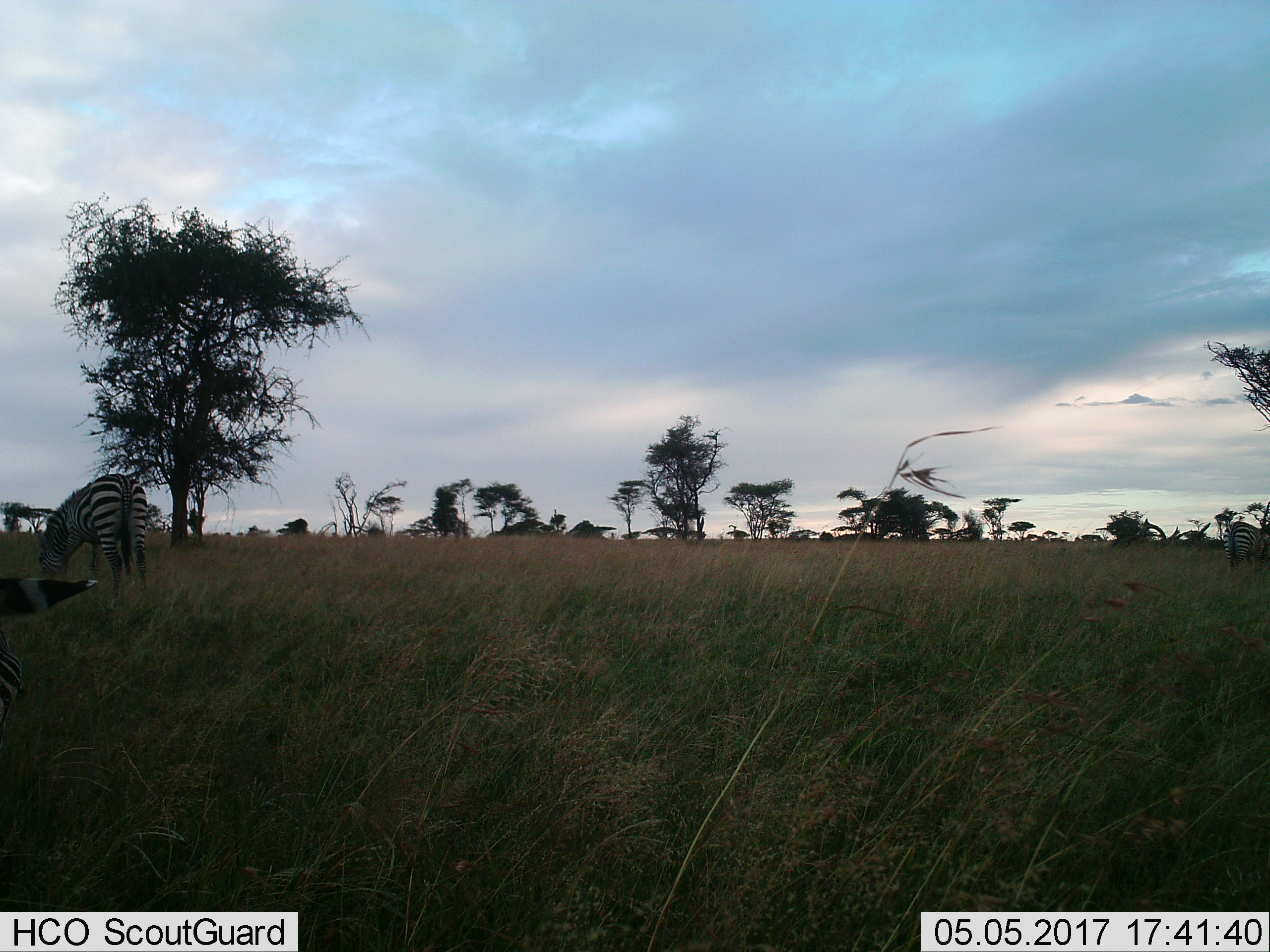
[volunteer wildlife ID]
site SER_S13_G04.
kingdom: Animalia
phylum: Chordata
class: Mammalia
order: Perissodactyla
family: Equidae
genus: Equus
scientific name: Equus quagga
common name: plains zebra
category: zebraplains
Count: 2.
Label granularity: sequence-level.